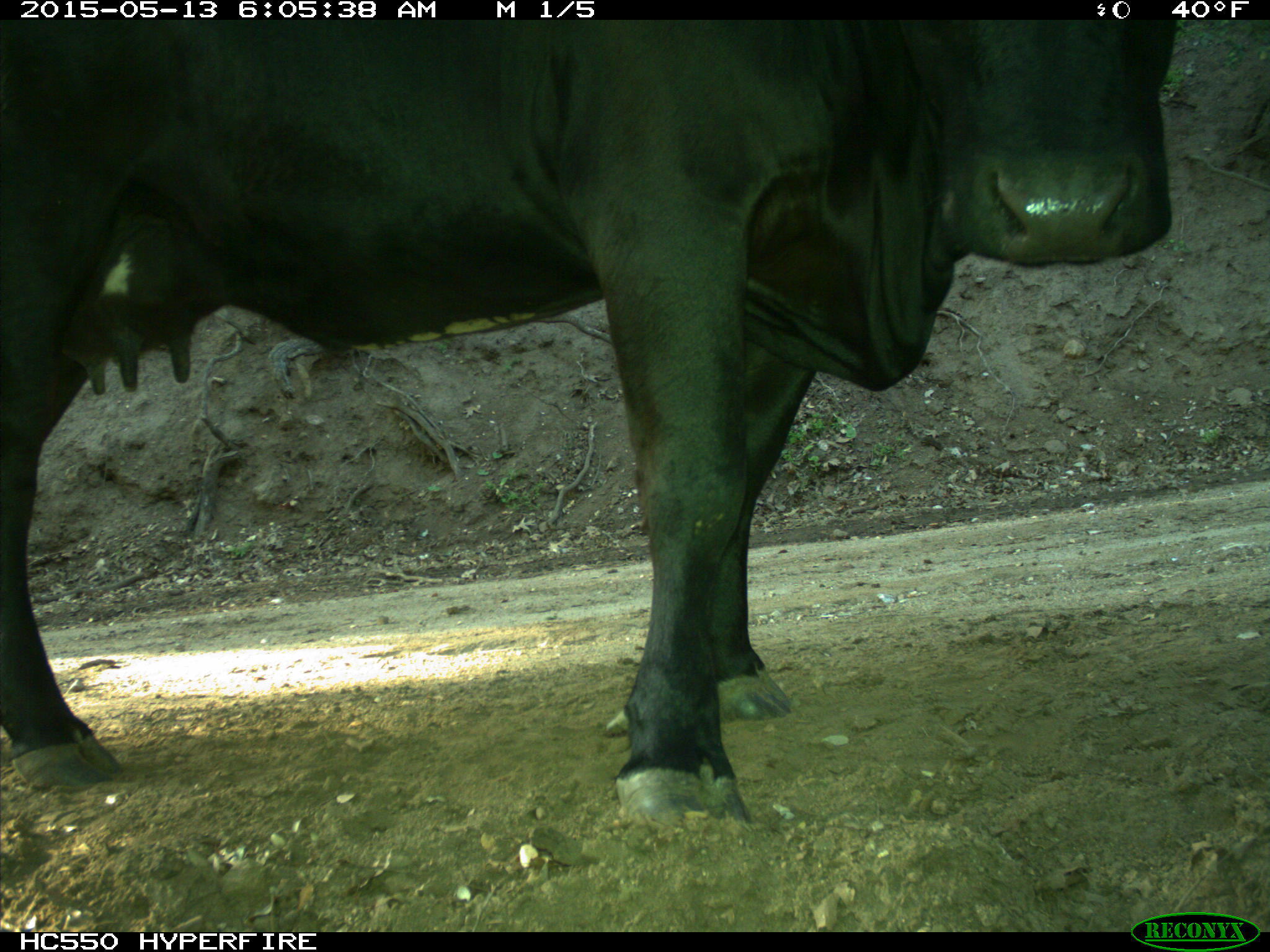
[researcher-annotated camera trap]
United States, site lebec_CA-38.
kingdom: Animalia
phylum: Chordata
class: Mammalia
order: Artiodactyla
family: Bovidae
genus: Bos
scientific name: Bos taurus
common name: domestic cow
Bos taurus (domestic cow).